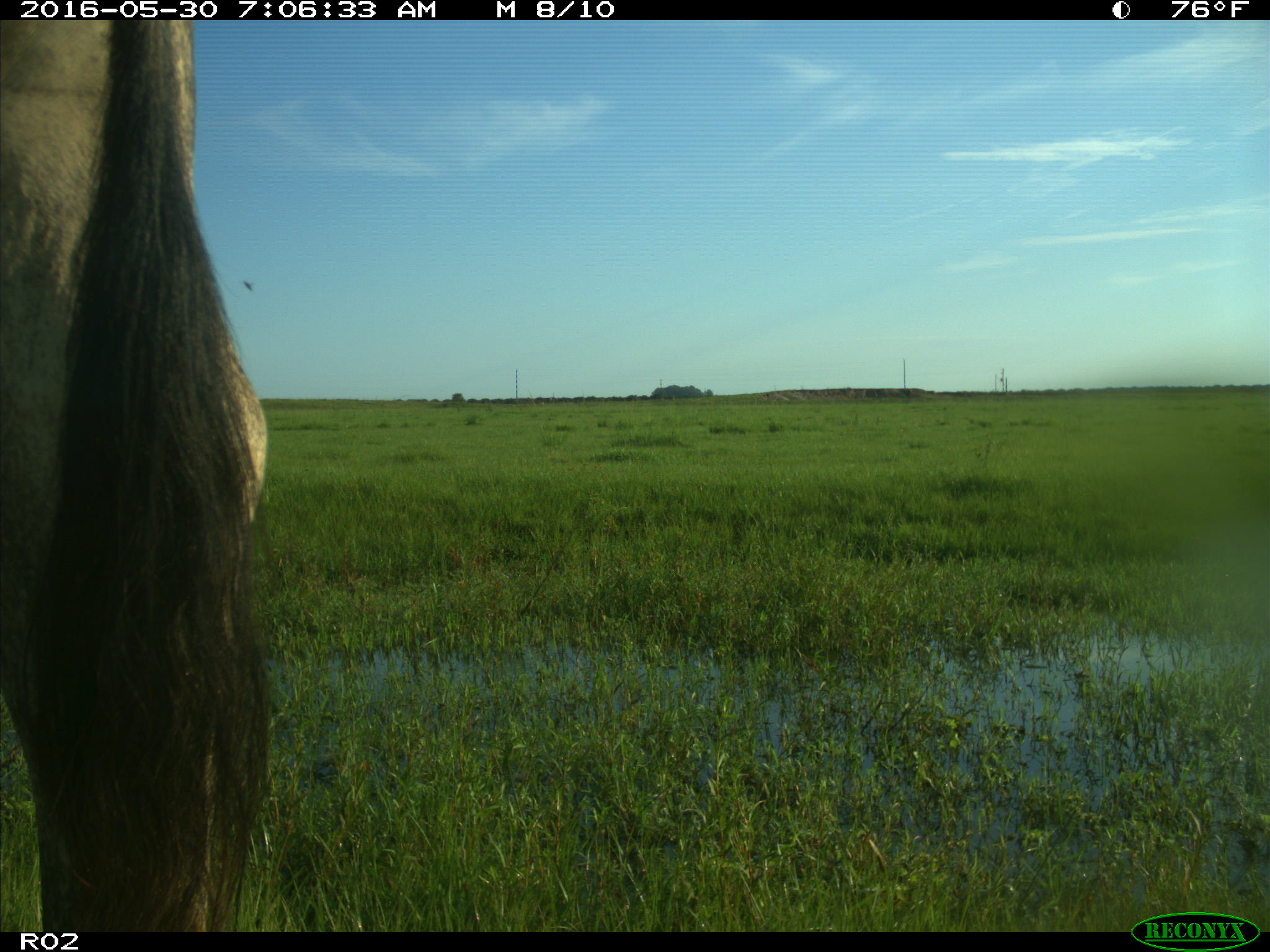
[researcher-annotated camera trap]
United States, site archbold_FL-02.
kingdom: Animalia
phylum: Chordata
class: Mammalia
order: Artiodactyla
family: Bovidae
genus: Bos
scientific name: Bos taurus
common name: domestic cow